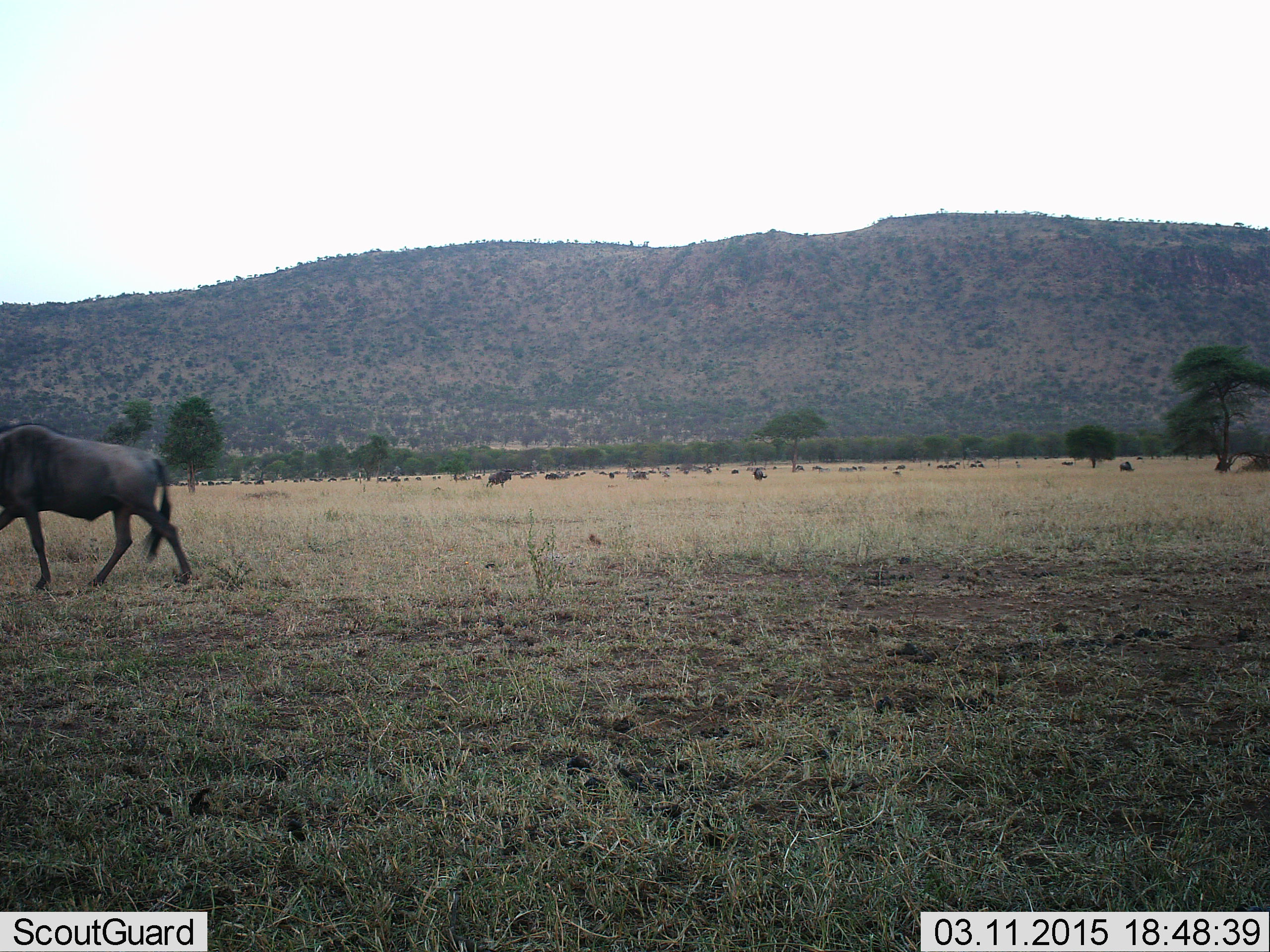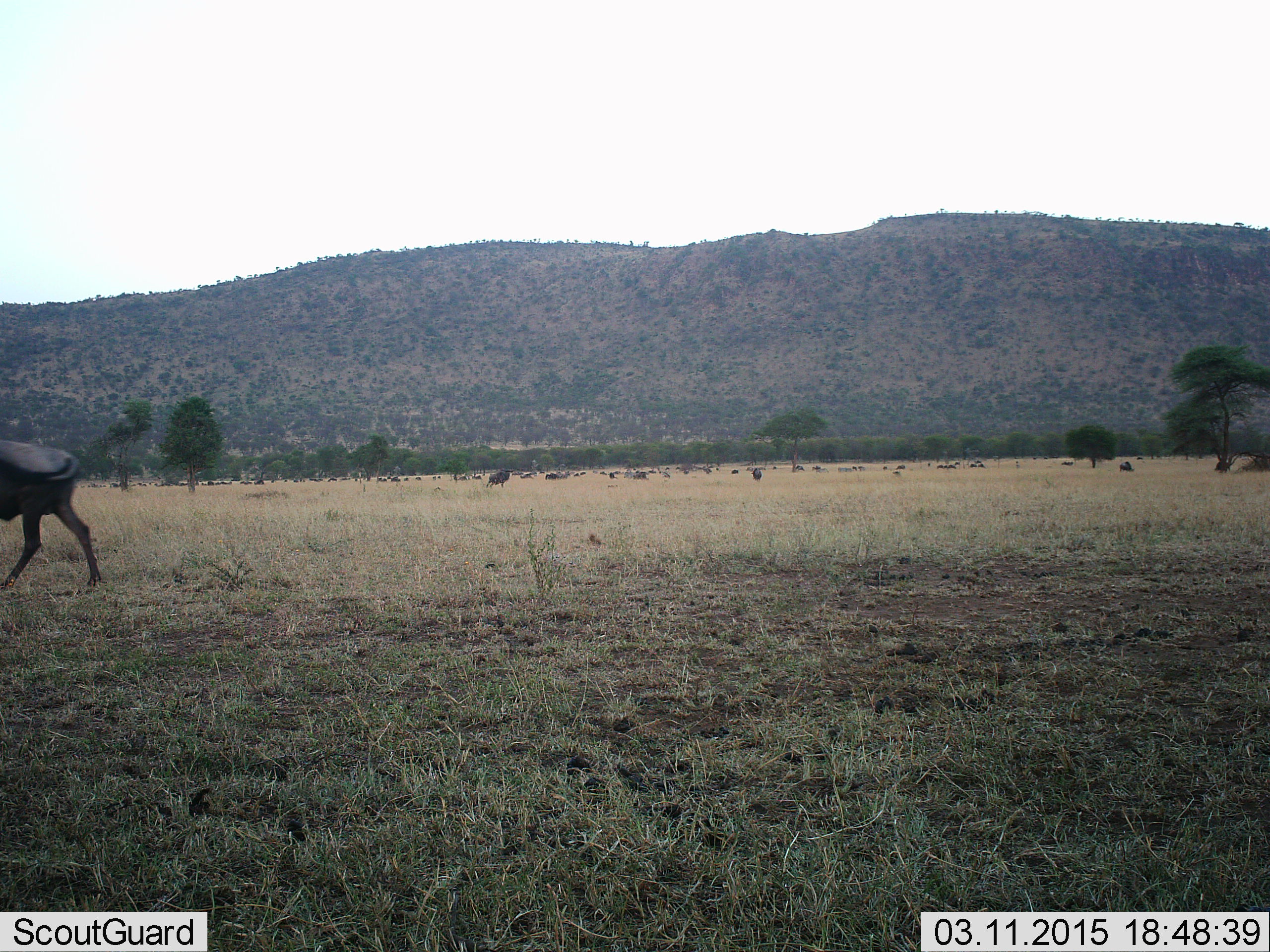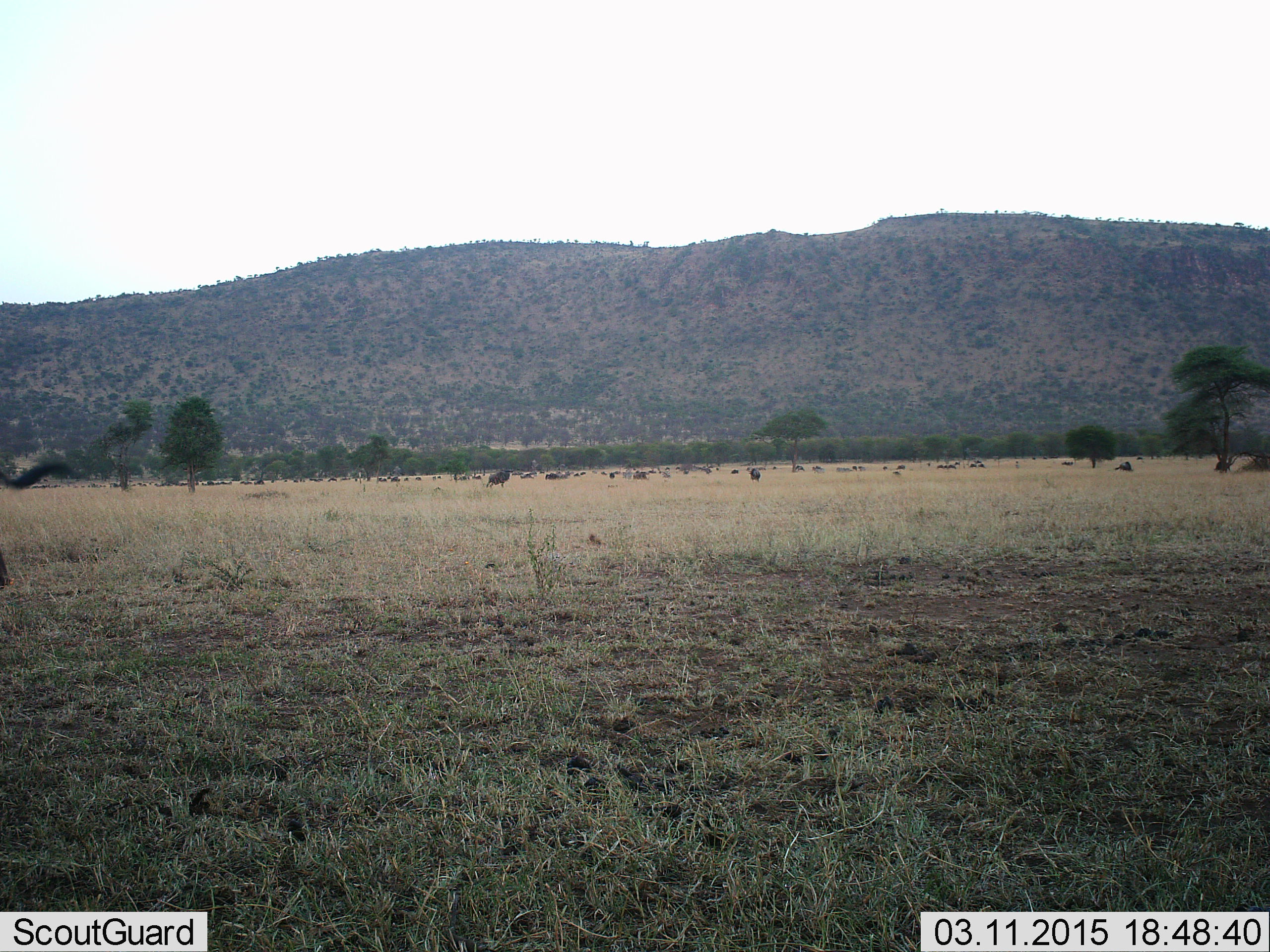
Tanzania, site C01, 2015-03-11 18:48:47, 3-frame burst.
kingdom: Animalia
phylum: Chordata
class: Mammalia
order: Artiodactyla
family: Bovidae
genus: Connochaetes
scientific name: Connochaetes taurinus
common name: blue wildebeest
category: wildebeest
Wildebeest (blue wildebeest) (Connochaetes taurinus), count 11-50. Behavior (volunteer vote fractions): standing 60%, resting 30%, moving 100%, interacting 10%. Young present (vote fraction): 0%. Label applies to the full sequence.